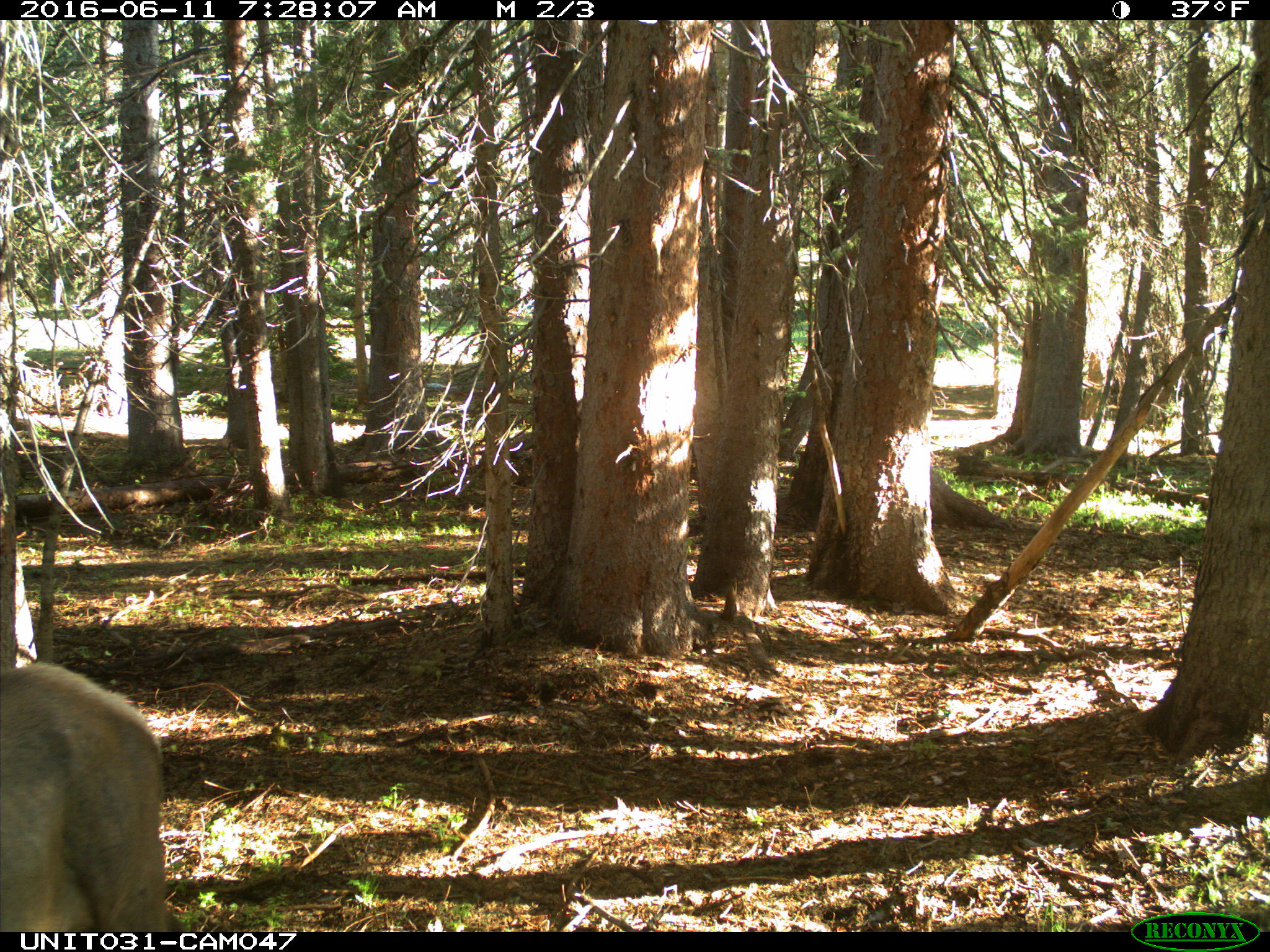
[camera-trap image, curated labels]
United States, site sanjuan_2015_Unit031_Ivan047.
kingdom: Animalia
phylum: Chordata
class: Mammalia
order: Artiodactyla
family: Cervidae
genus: Cervus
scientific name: Cervus elaphus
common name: red deer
Cervus elaphus (red deer).